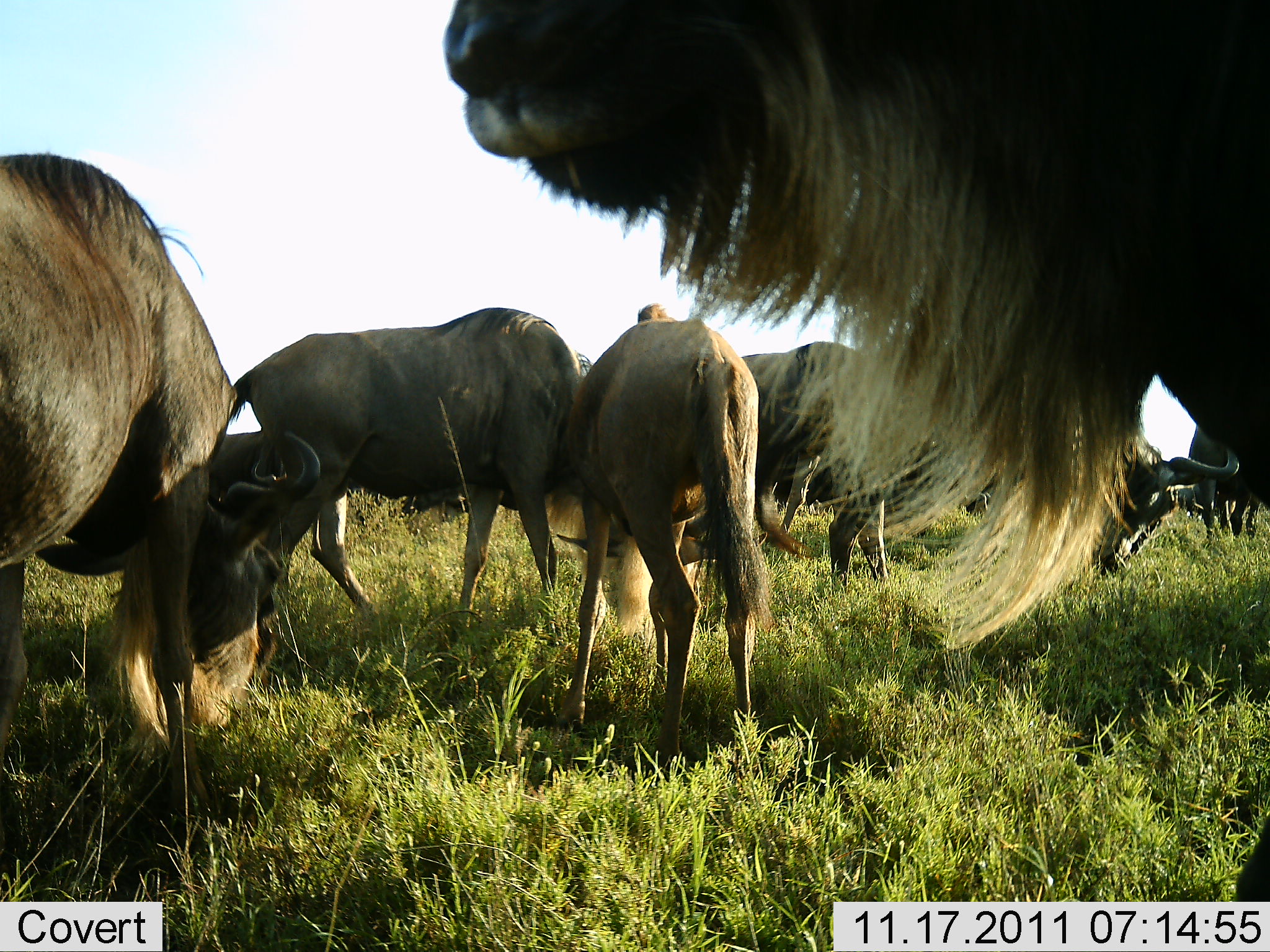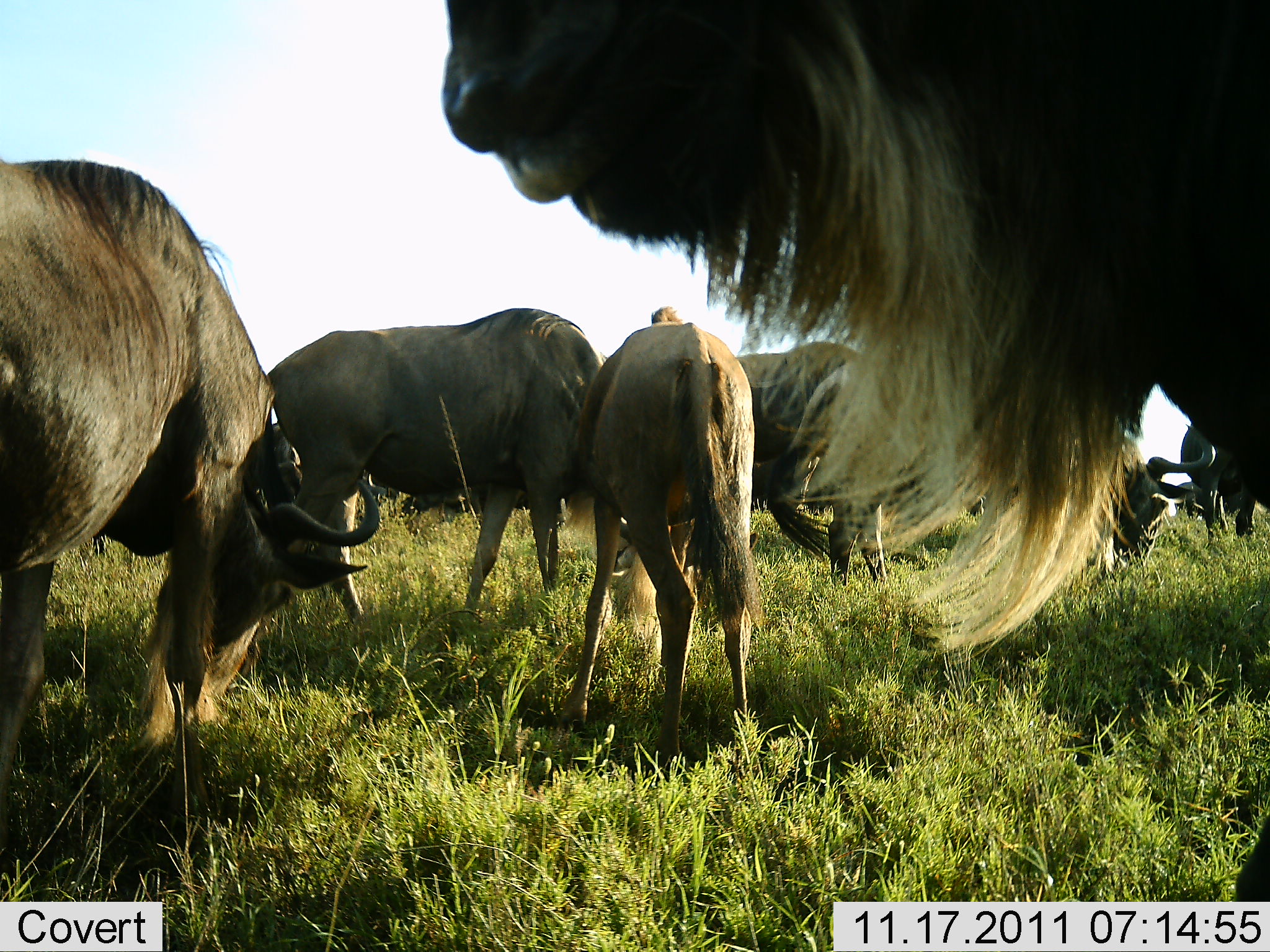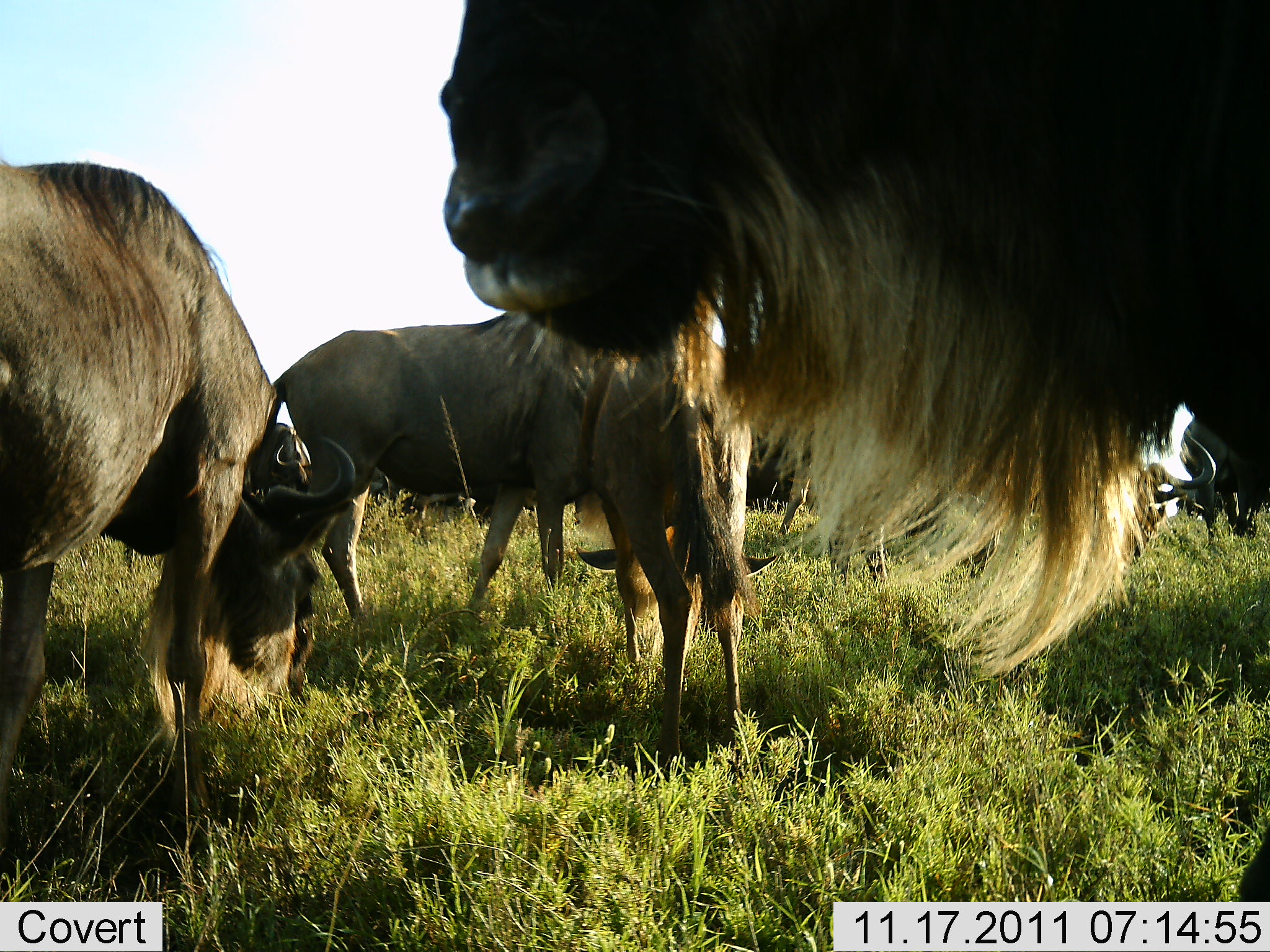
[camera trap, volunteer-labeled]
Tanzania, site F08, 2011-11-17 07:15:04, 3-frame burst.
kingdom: Animalia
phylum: Chordata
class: Mammalia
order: Artiodactyla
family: Bovidae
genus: Connochaetes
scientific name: Connochaetes taurinus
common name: blue wildebeest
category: wildebeest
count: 7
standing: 82%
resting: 0%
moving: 0%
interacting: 0%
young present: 18%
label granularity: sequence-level